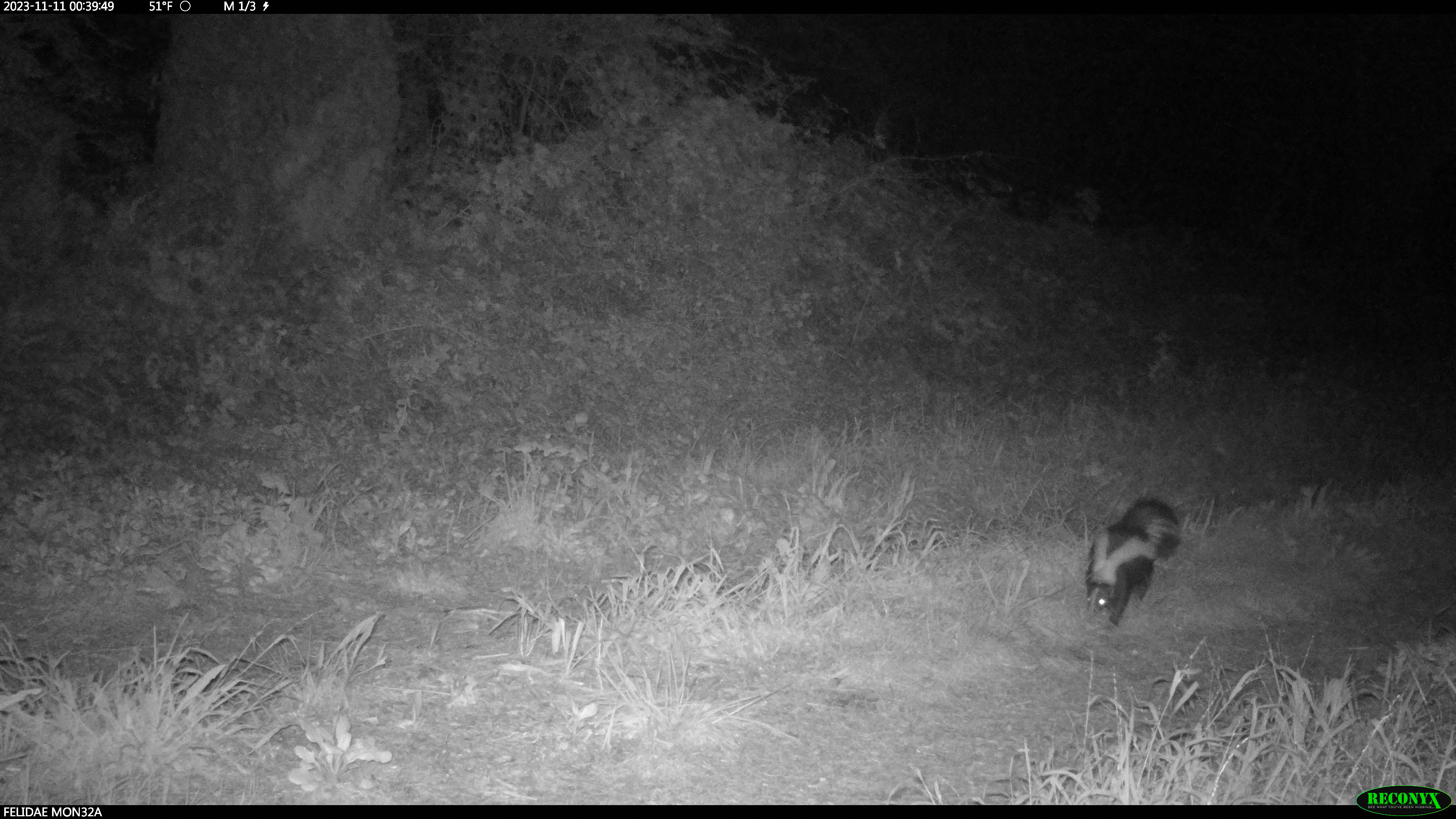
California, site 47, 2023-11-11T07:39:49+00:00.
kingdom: Animalia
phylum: Chordata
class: Mammalia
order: Carnivora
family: Mephitidae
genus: Mephitis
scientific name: Mephitis mephitis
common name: striped skunk